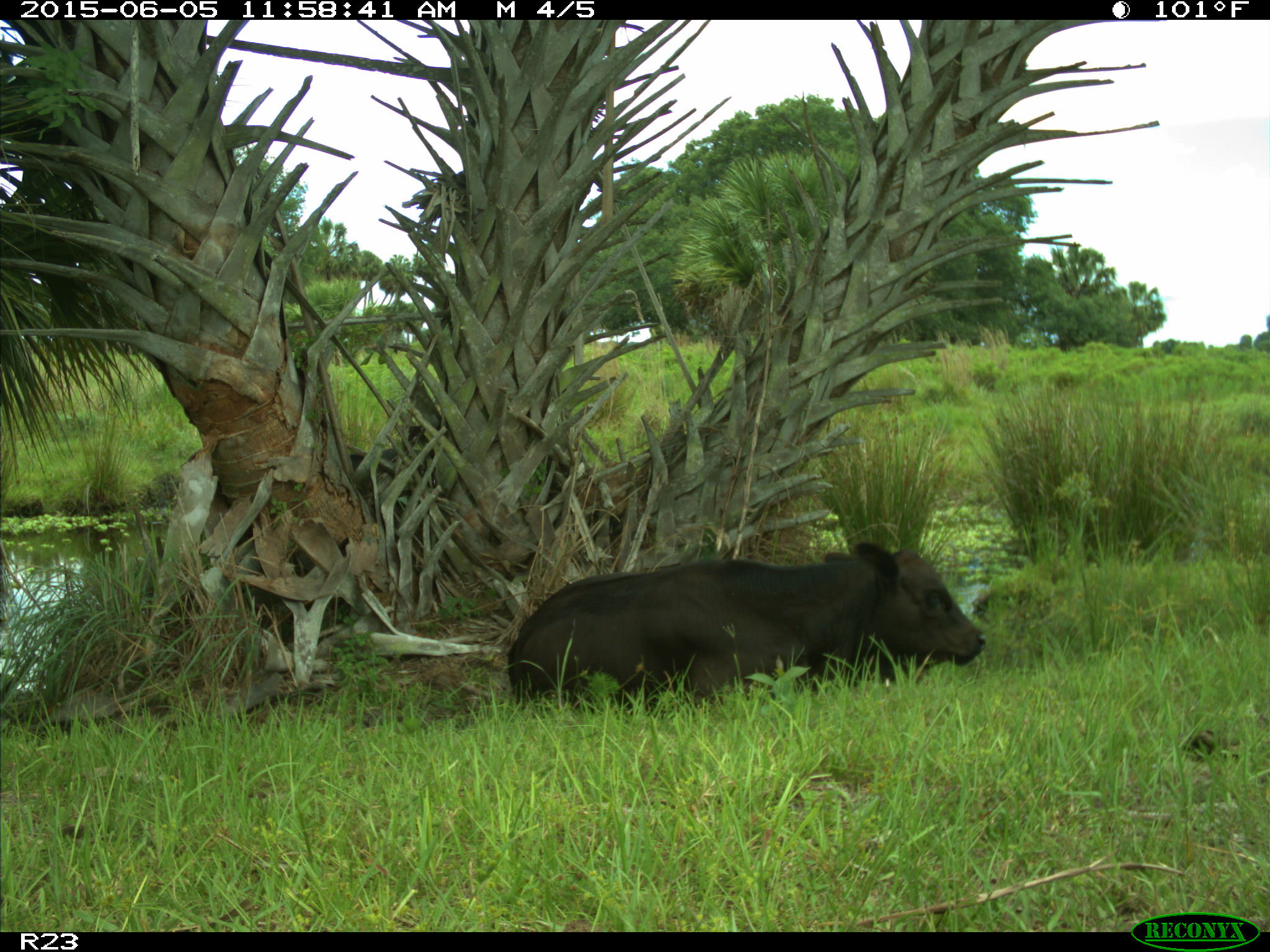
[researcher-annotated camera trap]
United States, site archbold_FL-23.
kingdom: Animalia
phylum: Chordata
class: Mammalia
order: Artiodactyla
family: Bovidae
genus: Bos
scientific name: Bos taurus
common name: domestic cow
Bos taurus (domestic cow).